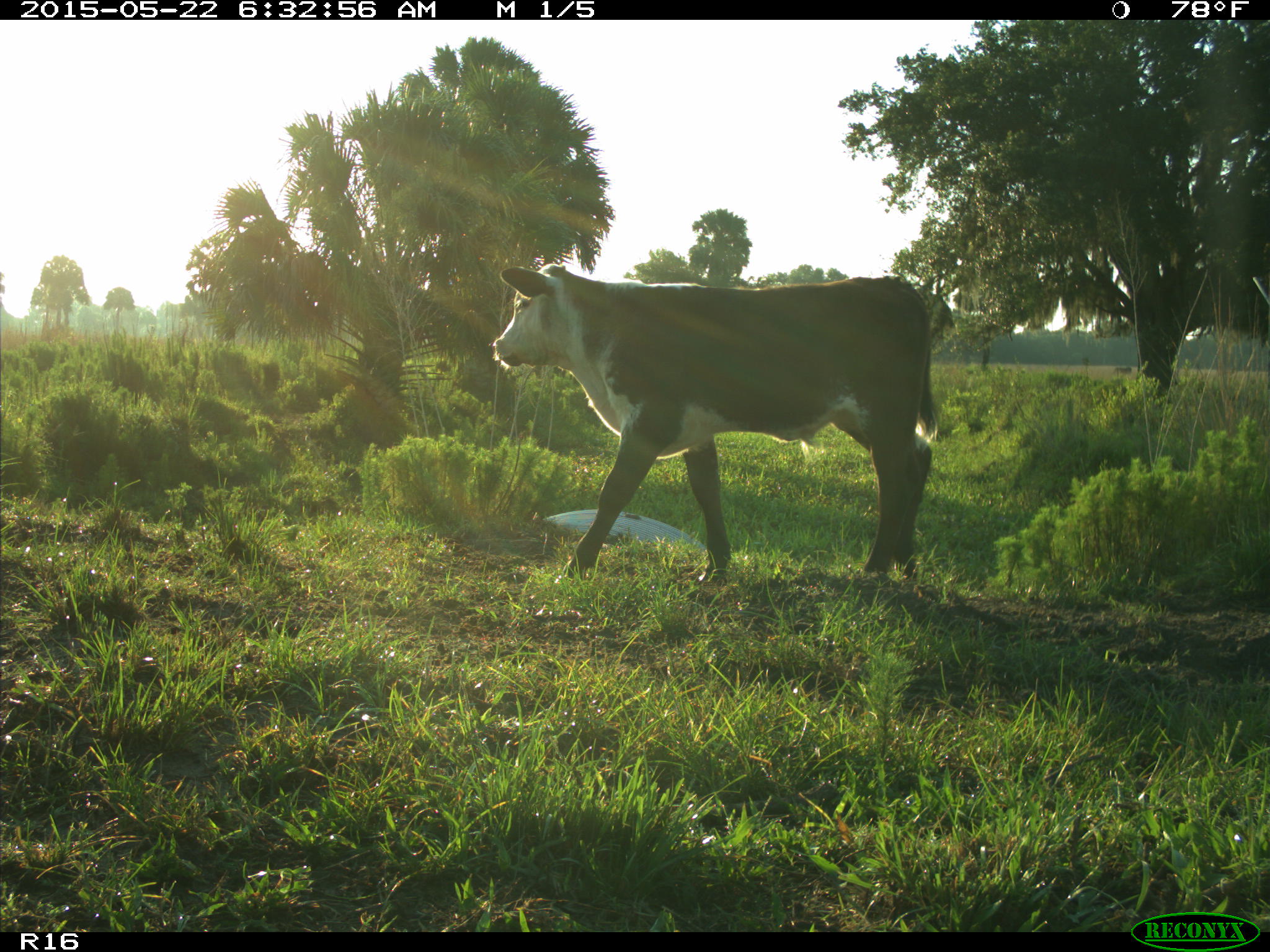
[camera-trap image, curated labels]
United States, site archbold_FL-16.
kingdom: Animalia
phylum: Chordata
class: Mammalia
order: Artiodactyla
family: Bovidae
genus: Bos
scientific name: Bos taurus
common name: domestic cow